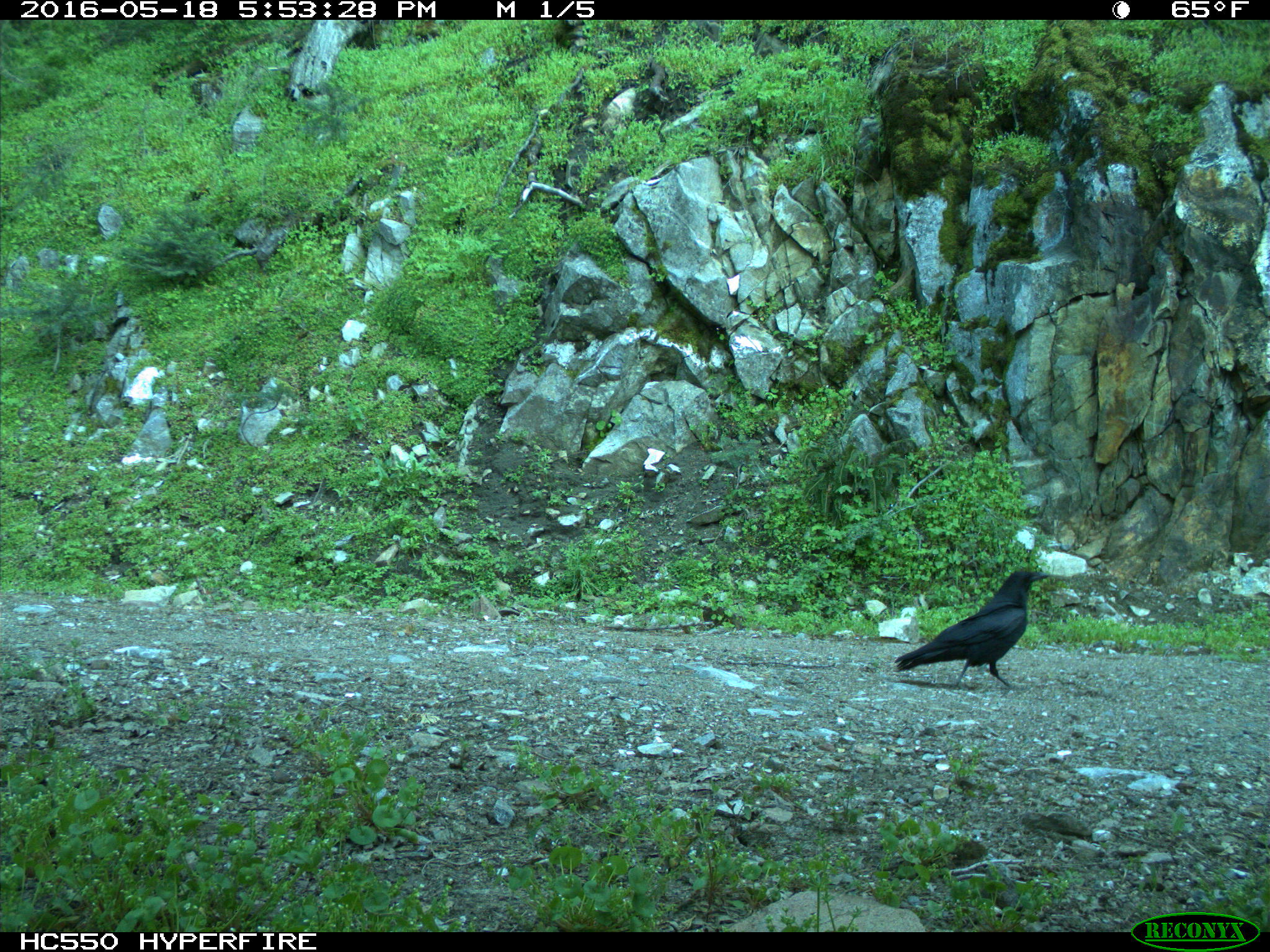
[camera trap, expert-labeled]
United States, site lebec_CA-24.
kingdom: Animalia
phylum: Chordata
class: Aves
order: Passeriformes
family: Corvidae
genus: Corvus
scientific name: Corvus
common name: crows and ravens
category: unidentified corvus